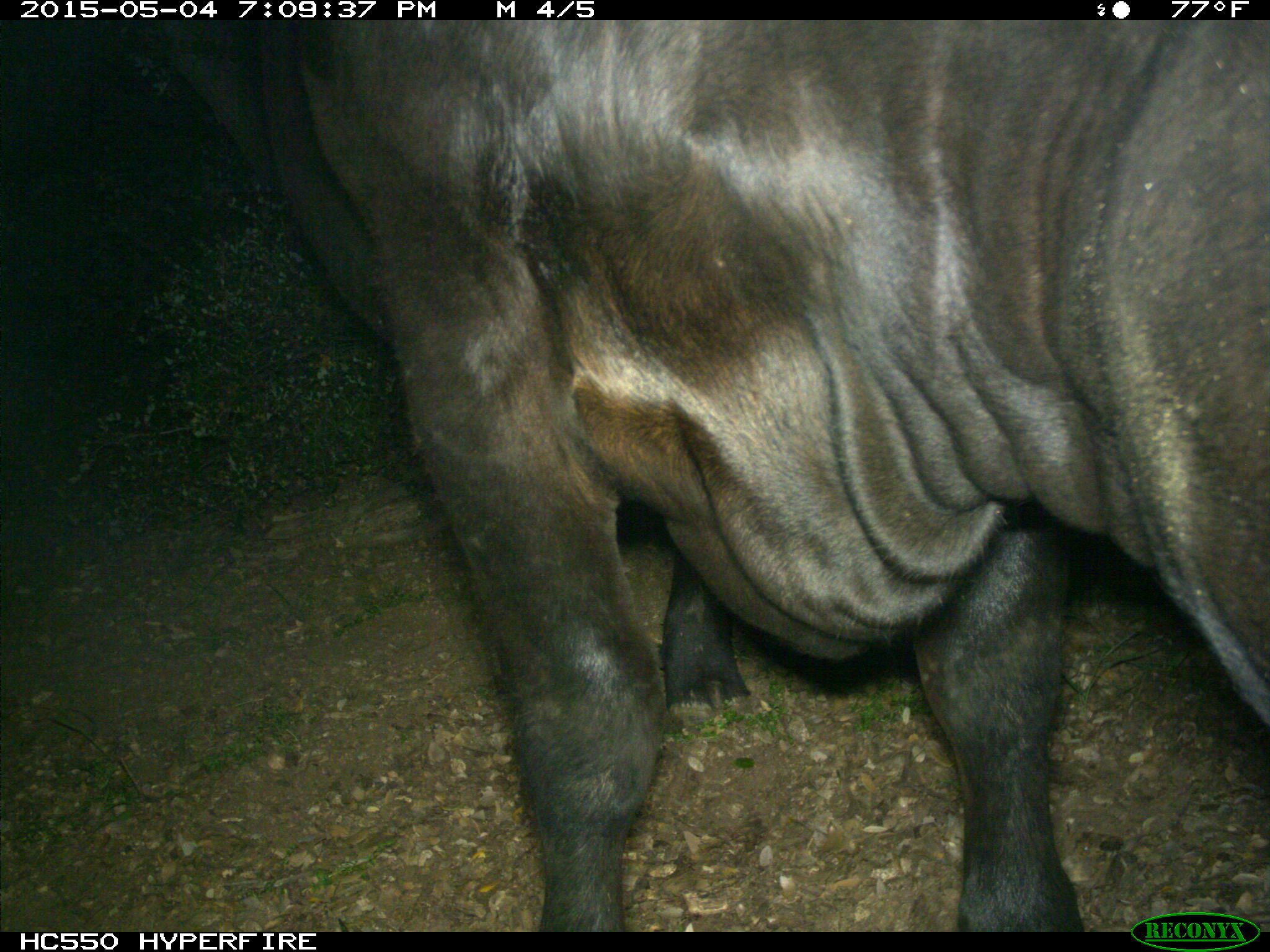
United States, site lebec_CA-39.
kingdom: Animalia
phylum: Chordata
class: Mammalia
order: Artiodactyla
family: Bovidae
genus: Bos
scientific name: Bos taurus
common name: domestic cow